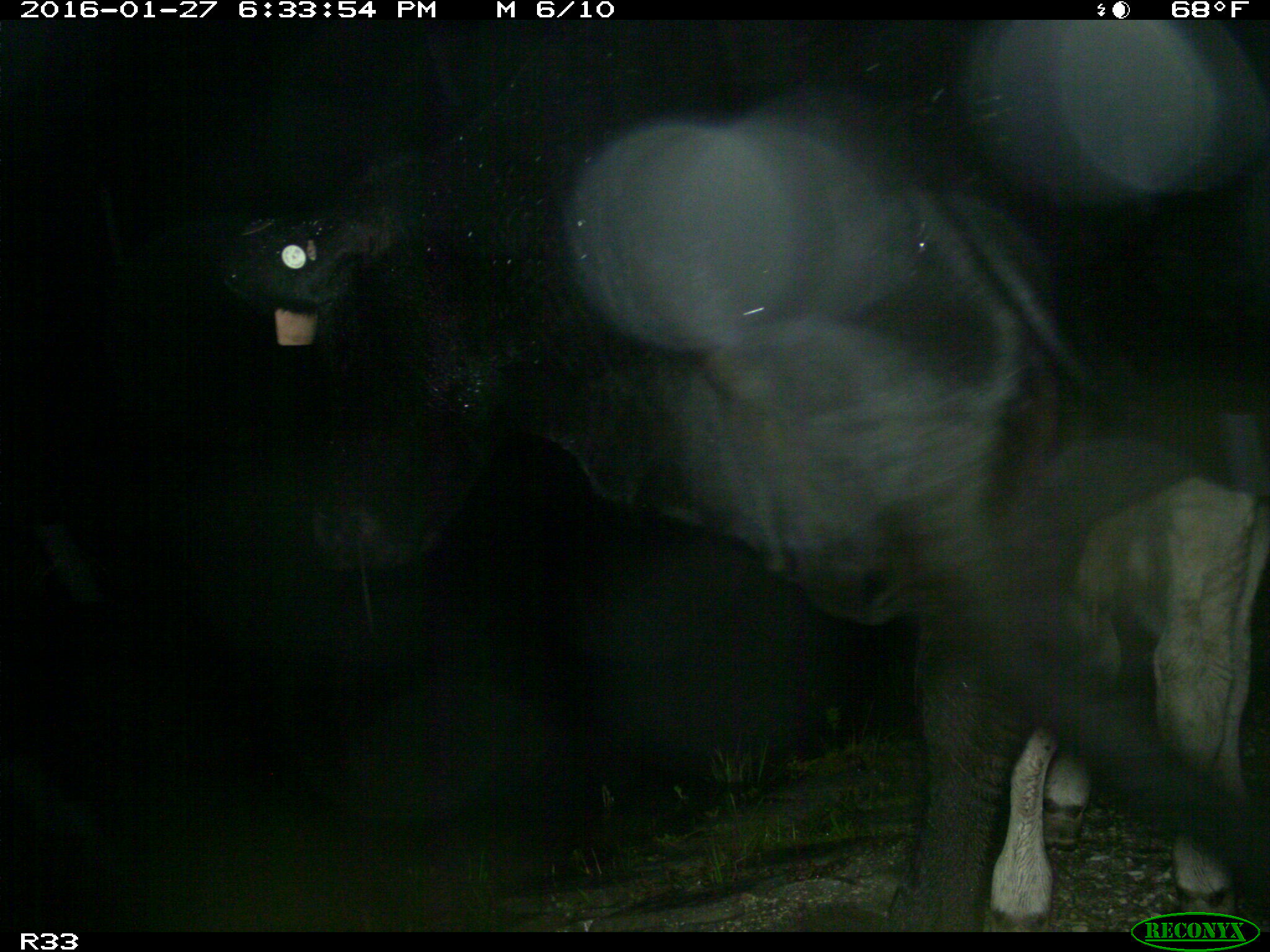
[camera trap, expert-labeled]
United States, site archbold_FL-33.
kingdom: Animalia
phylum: Chordata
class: Mammalia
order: Artiodactyla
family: Bovidae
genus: Bos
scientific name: Bos taurus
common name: domestic cow